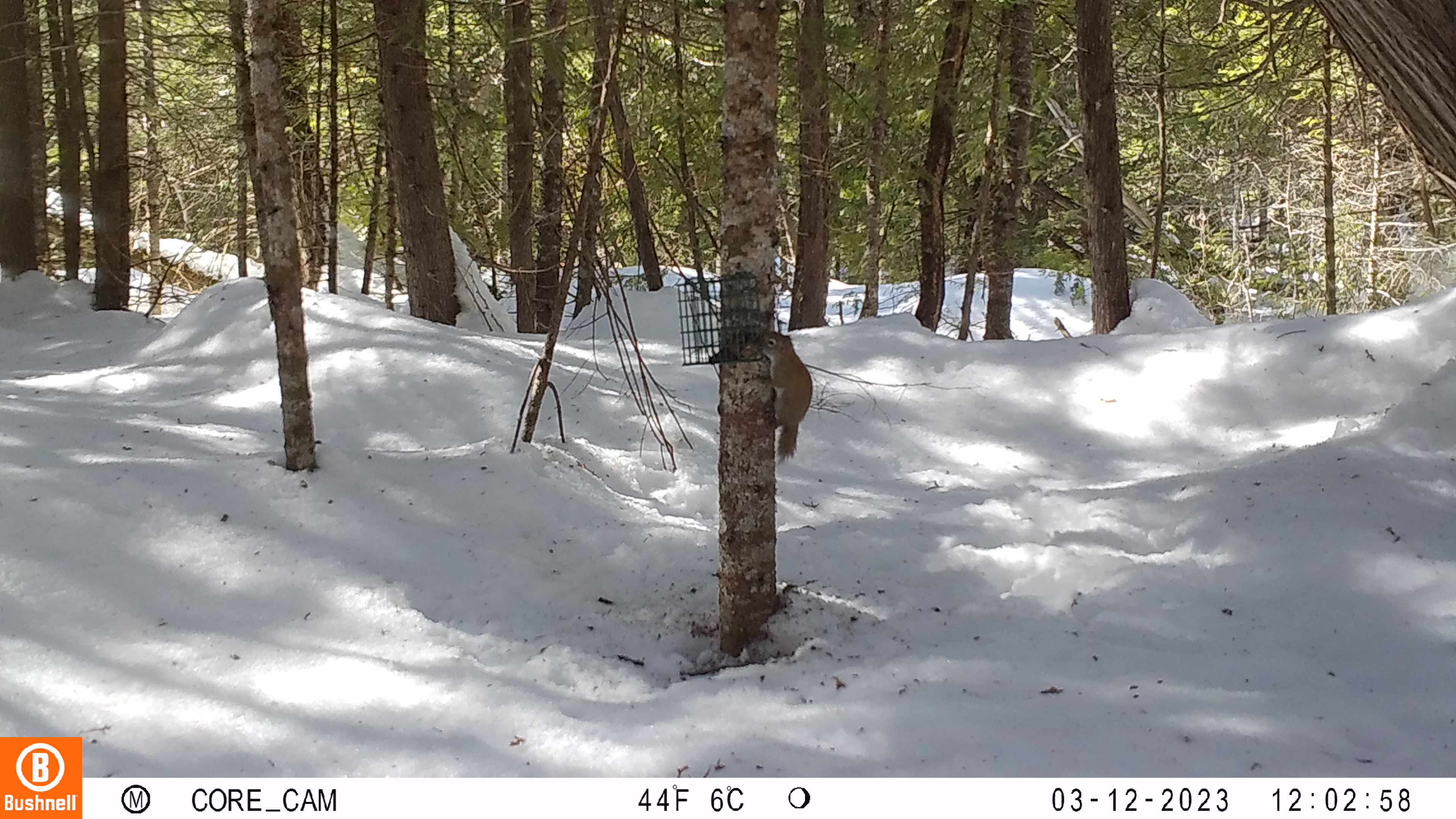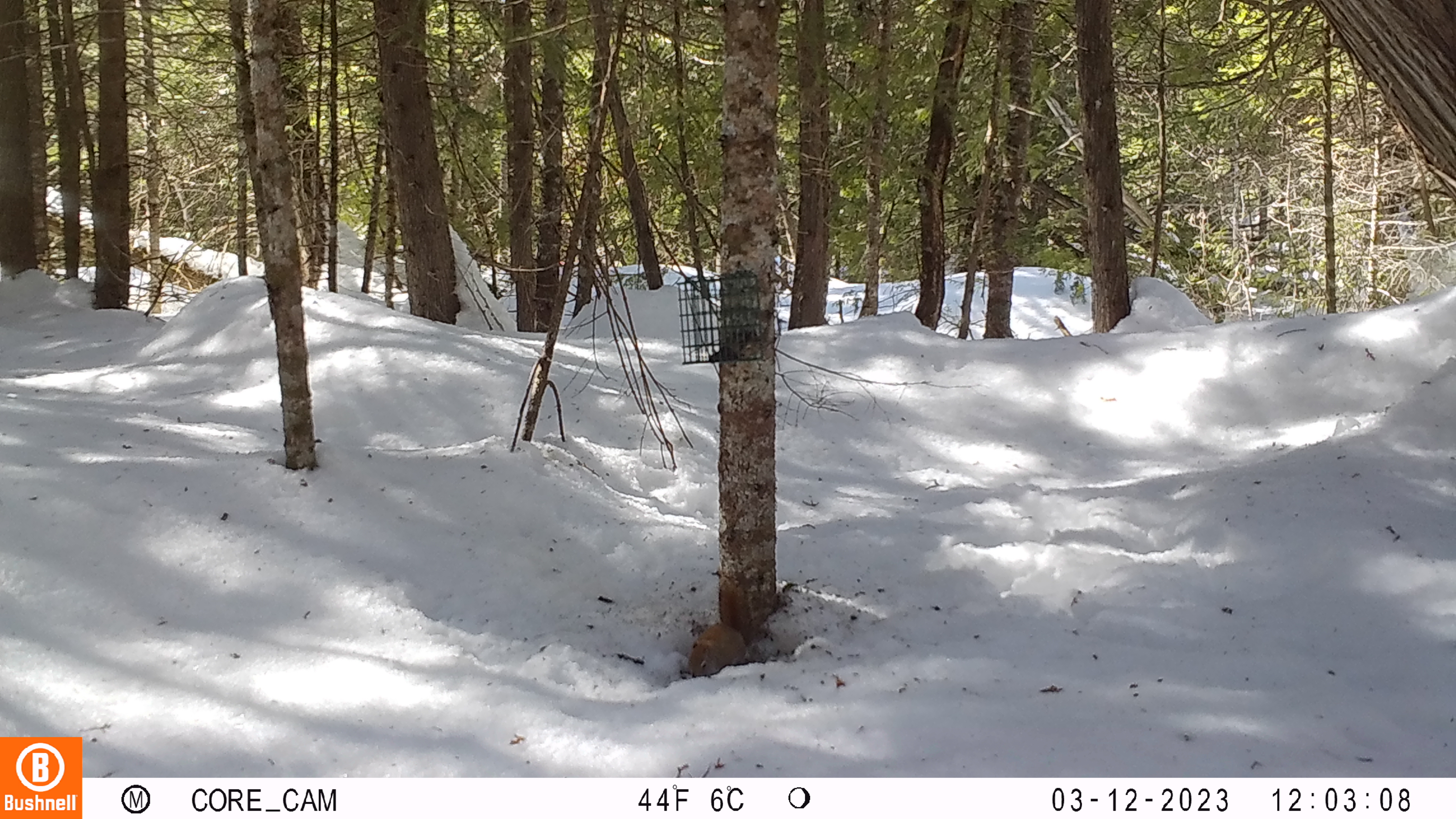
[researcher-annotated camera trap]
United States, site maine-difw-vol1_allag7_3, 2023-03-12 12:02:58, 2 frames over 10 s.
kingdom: Animalia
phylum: Chordata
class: Mammalia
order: Rodentia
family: Sciuridae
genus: Tamiasciurus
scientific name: Tamiasciurus hudsonicus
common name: red squirrel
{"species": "red squirrel (Tamiasciurus hudsonicus)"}